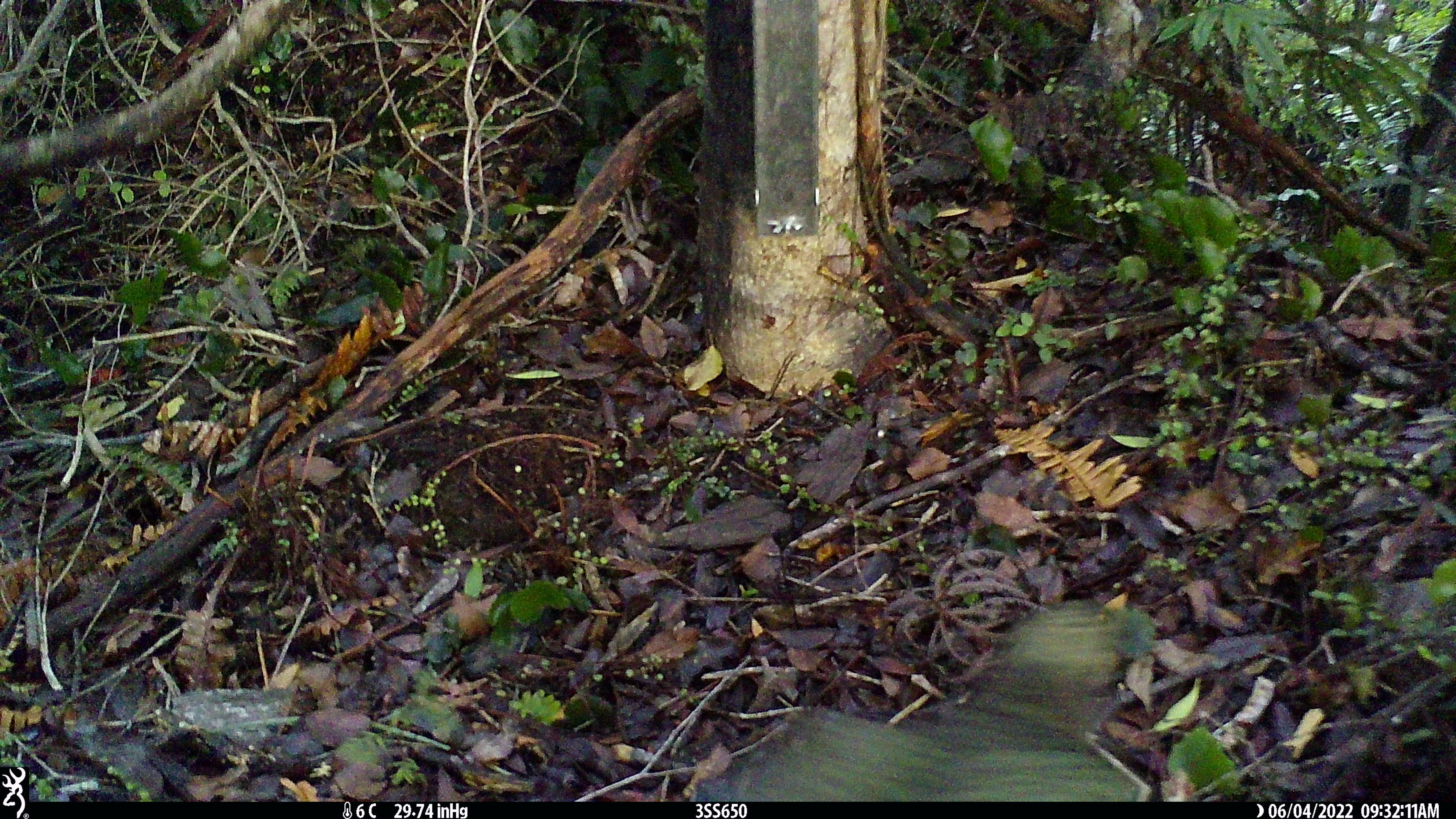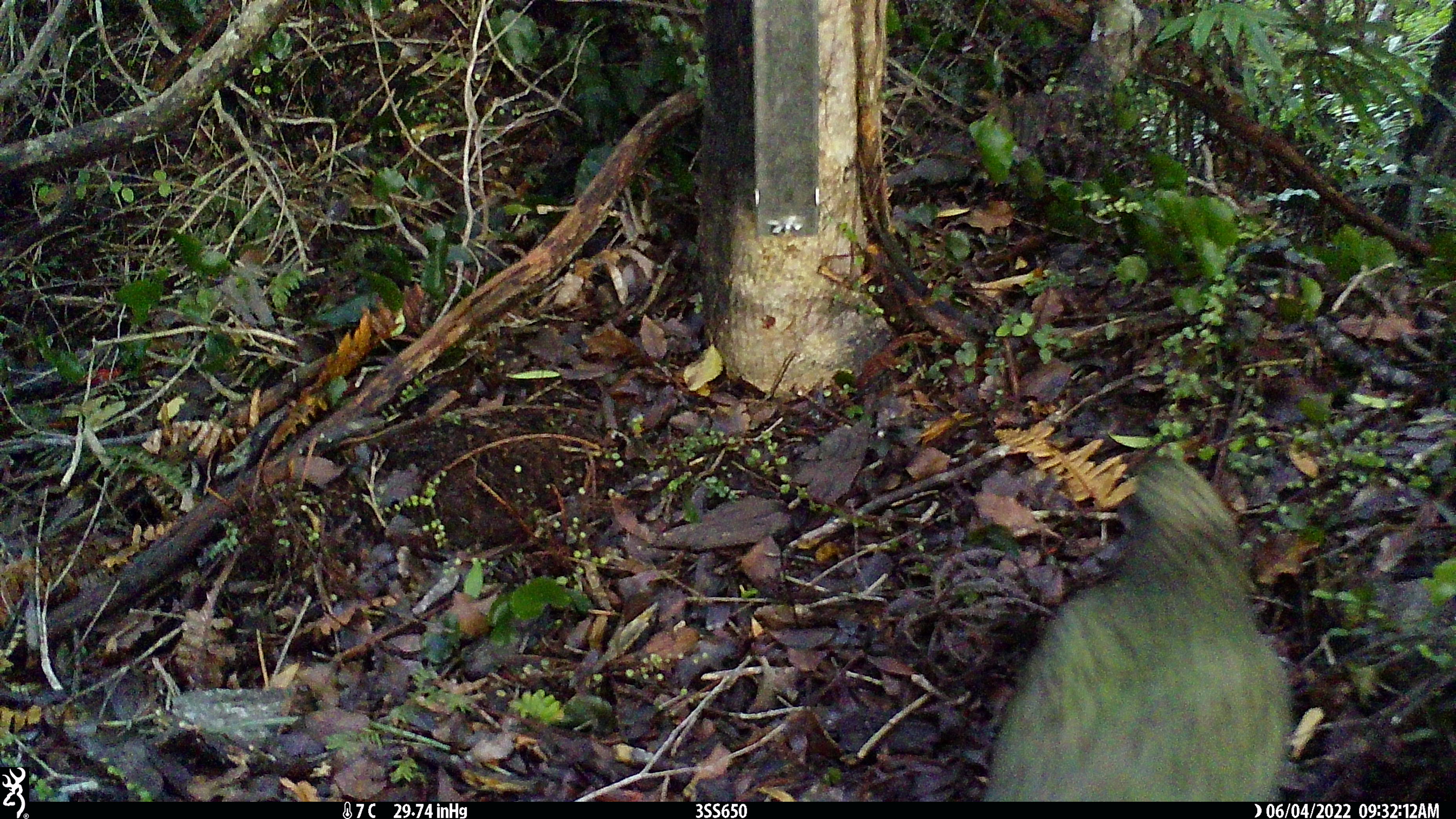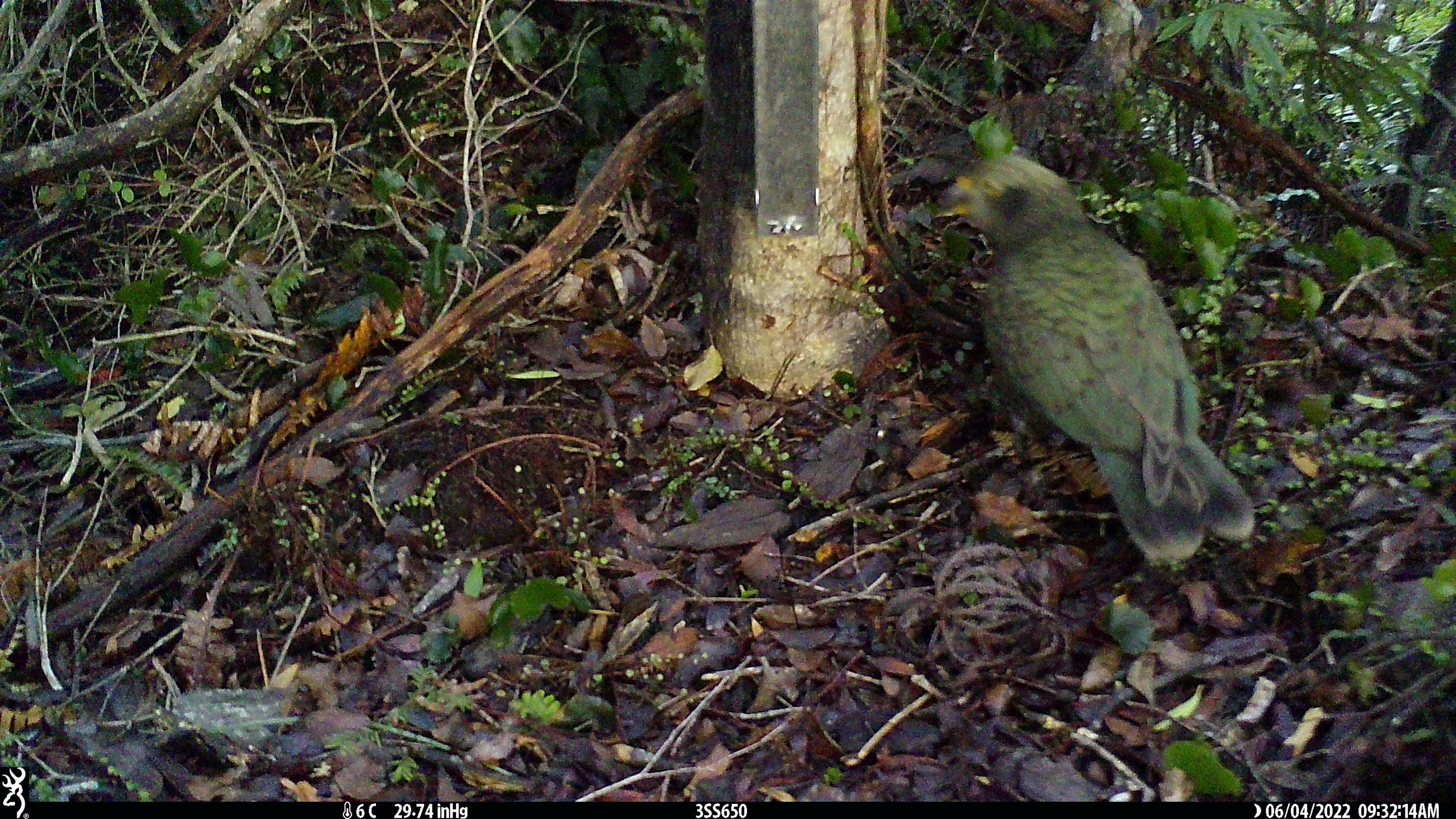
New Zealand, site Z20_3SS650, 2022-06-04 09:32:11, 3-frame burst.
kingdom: Animalia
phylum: Chordata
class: Aves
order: Psittaciformes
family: Strigopidae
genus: Nestor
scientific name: Nestor notabilis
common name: kea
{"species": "kea (Nestor notabilis)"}